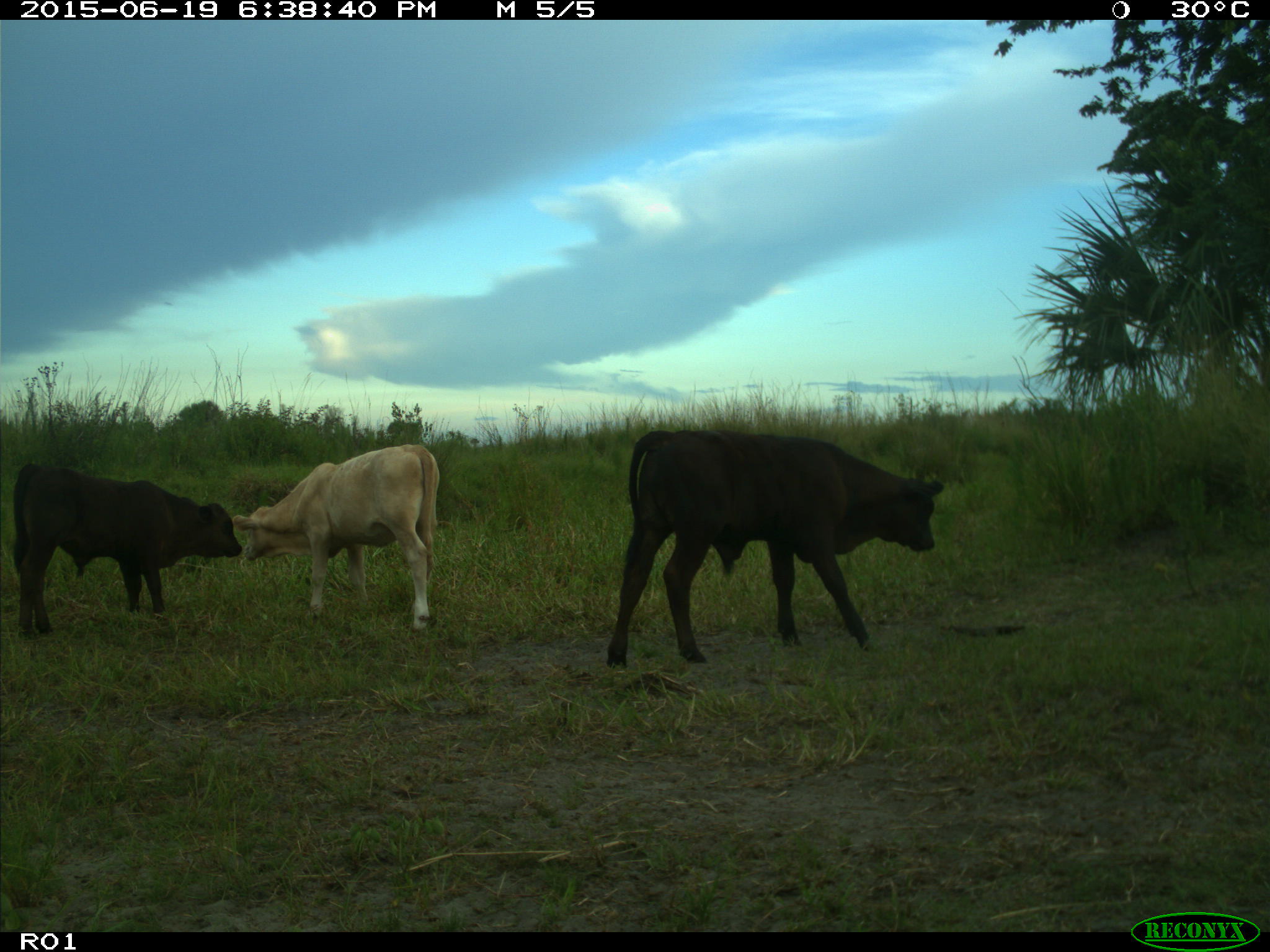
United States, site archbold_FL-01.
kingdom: Animalia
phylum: Chordata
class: Mammalia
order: Artiodactyla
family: Bovidae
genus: Bos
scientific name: Bos taurus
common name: domestic cow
Bos taurus (domestic cow).